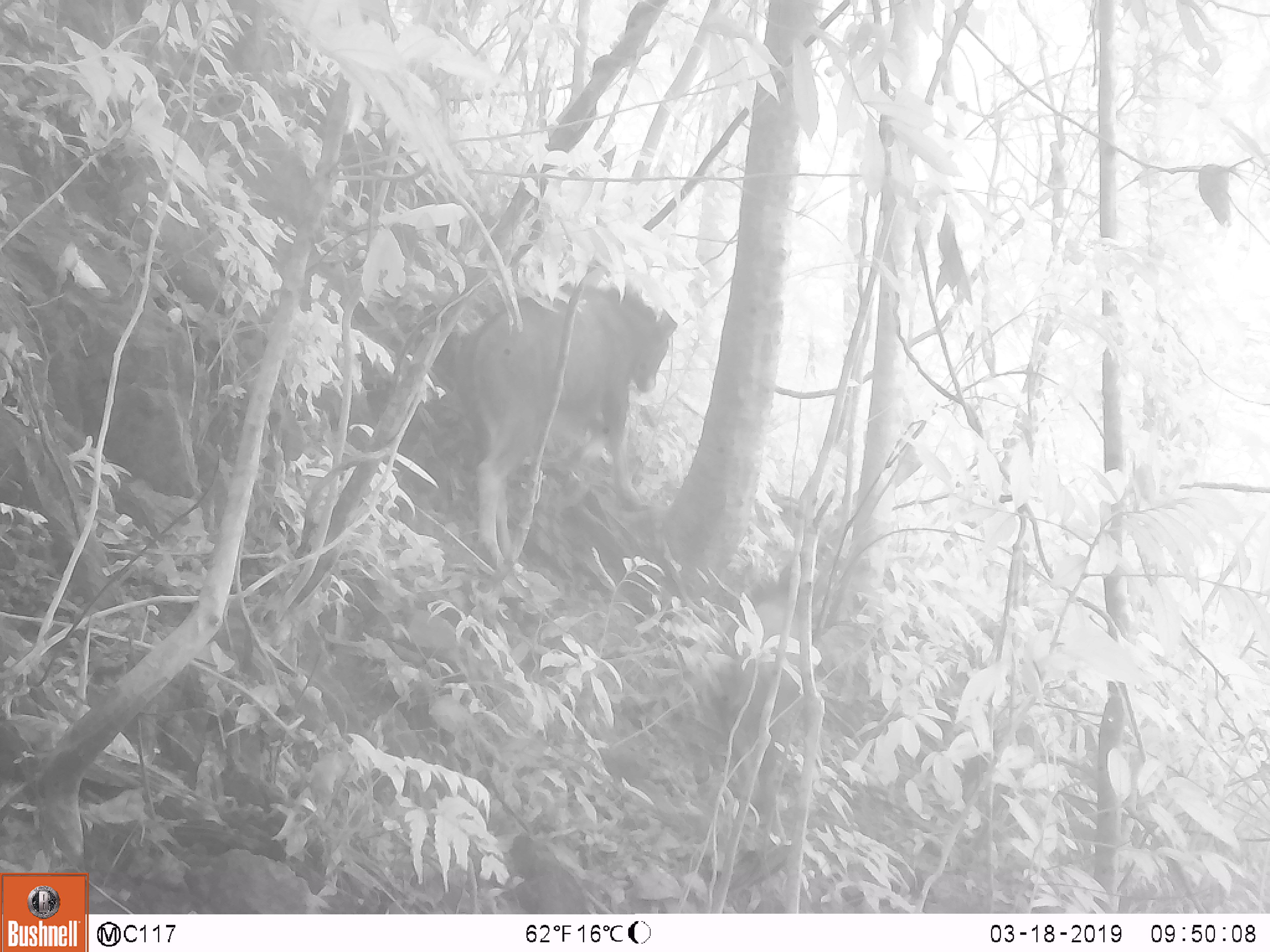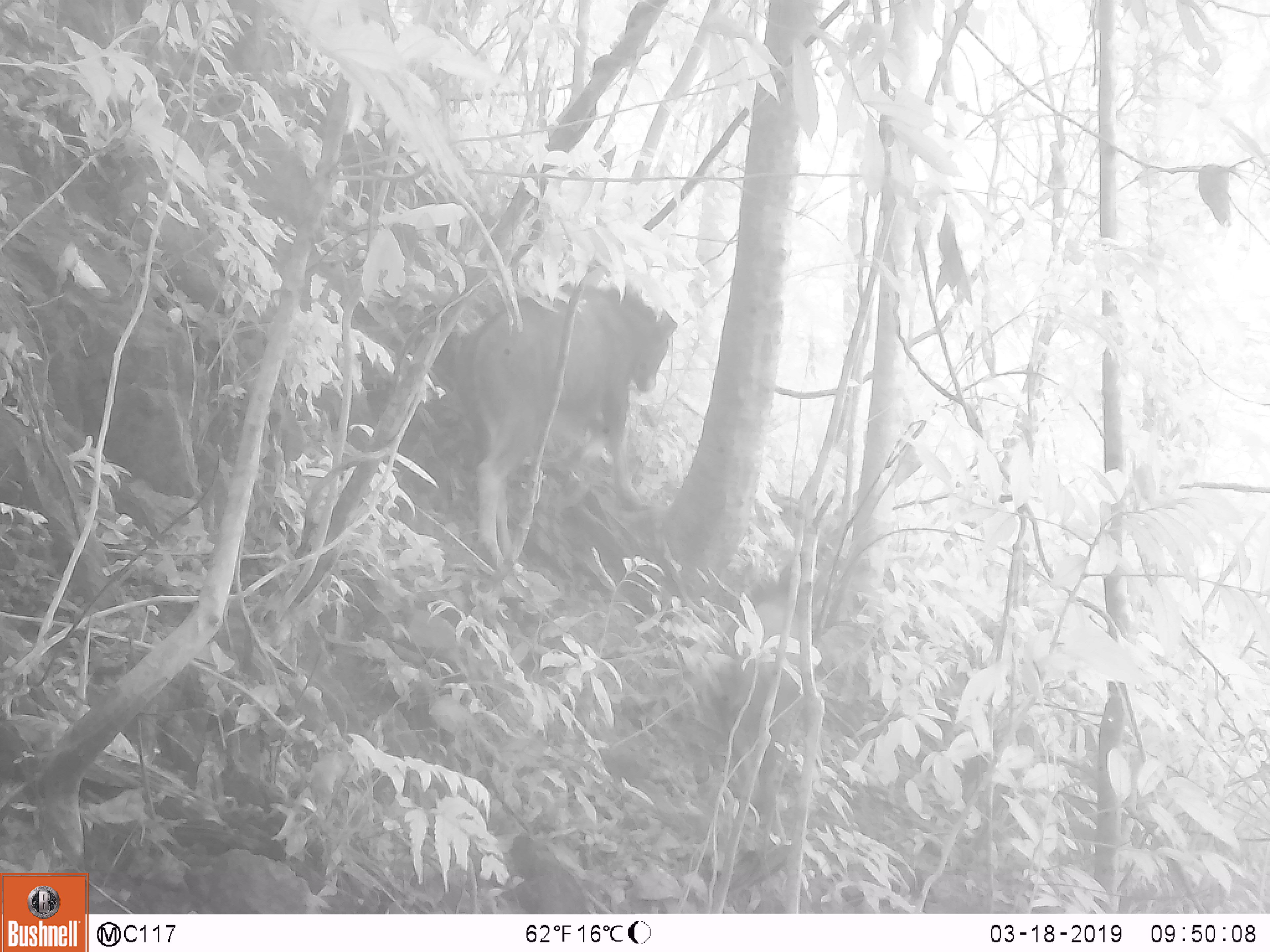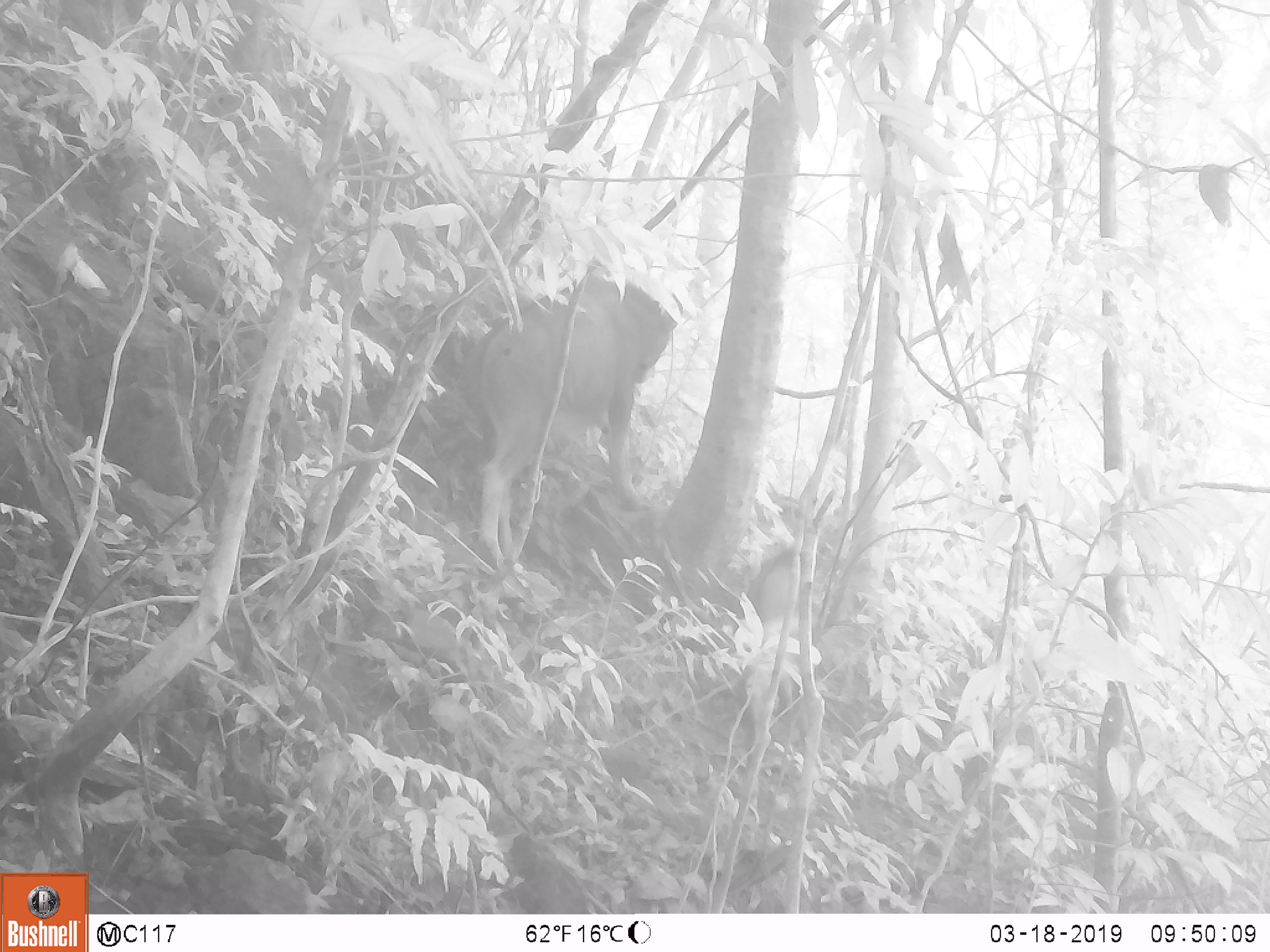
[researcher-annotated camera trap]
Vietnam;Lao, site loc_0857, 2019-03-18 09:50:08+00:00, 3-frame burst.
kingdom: Animalia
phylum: Chordata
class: Mammalia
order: Artiodactyla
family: Bovidae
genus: Capricornis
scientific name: Capricornis sumatraensis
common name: chinese serow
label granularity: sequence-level